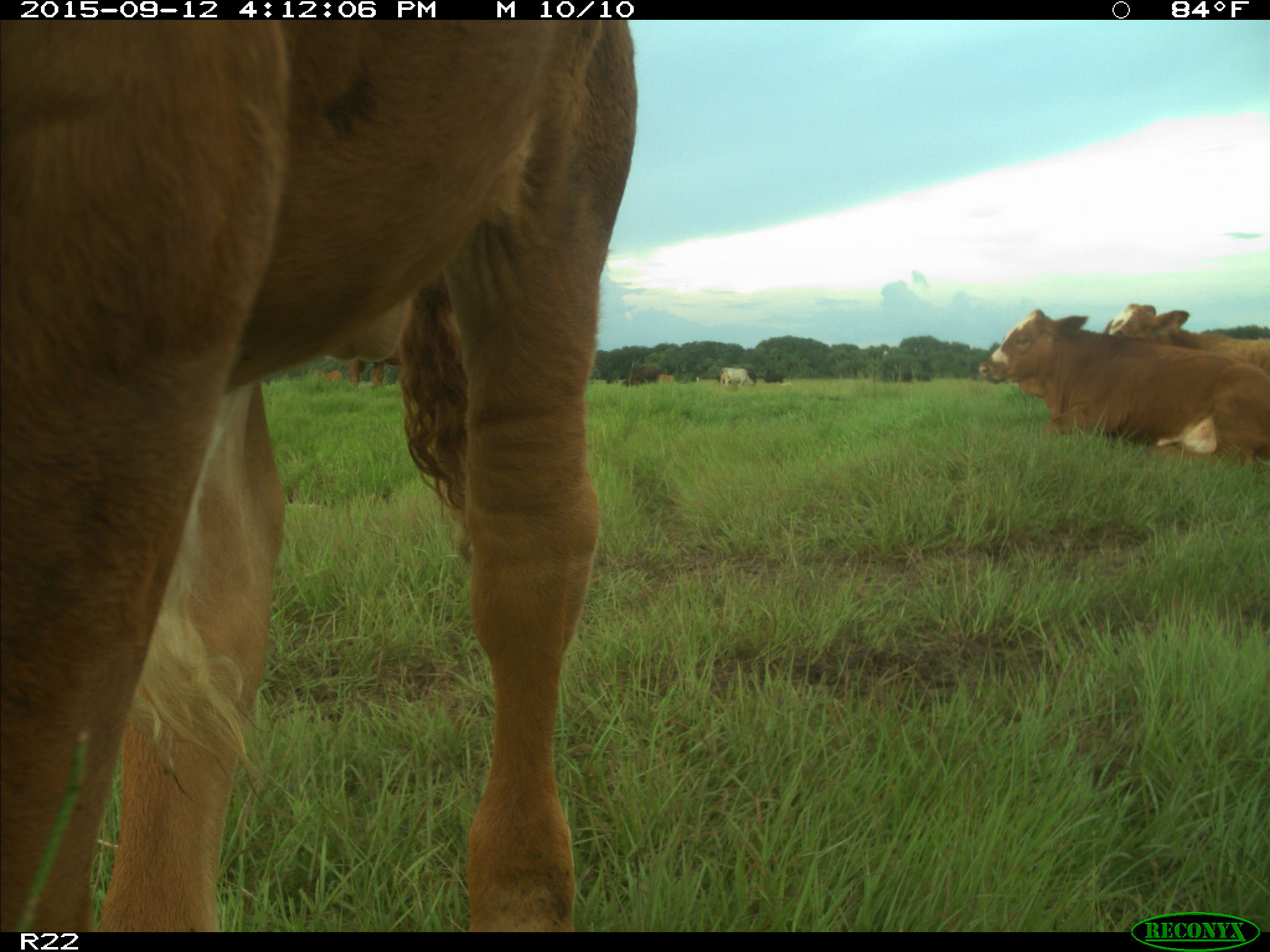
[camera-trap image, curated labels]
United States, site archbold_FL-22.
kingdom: Animalia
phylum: Chordata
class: Mammalia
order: Artiodactyla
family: Bovidae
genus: Bos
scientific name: Bos taurus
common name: domestic cow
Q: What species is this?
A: Bos taurus (domestic cow).